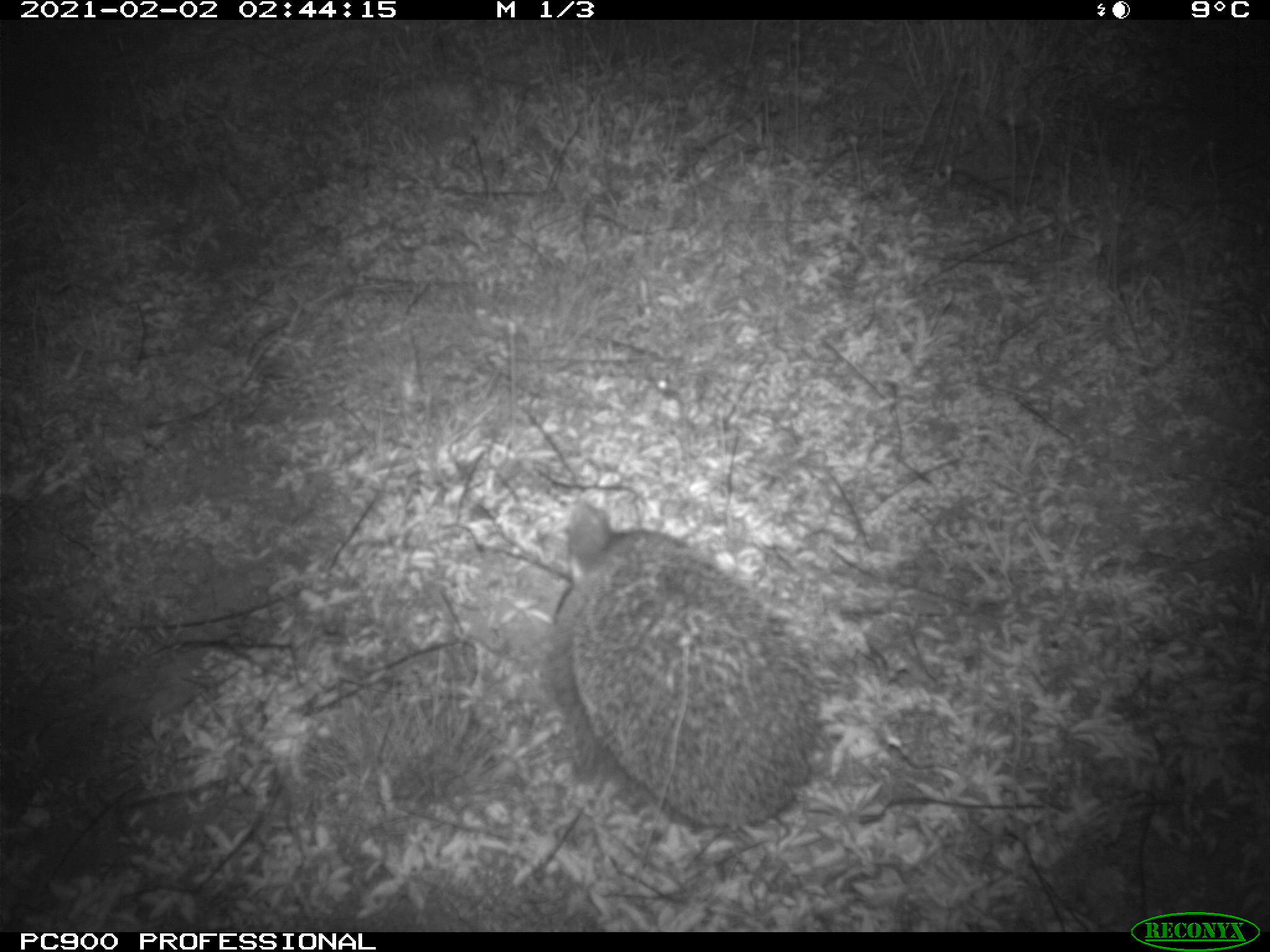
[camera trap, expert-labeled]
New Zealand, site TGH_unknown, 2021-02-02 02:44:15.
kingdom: Animalia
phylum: Chordata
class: Mammalia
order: Eulipotyphla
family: Erinaceidae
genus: Erinaceus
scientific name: Erinaceus europaeus europaeus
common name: european hedgehog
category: hedgehog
Hedgehog (european hedgehog) (Erinaceus europaeus europaeus).